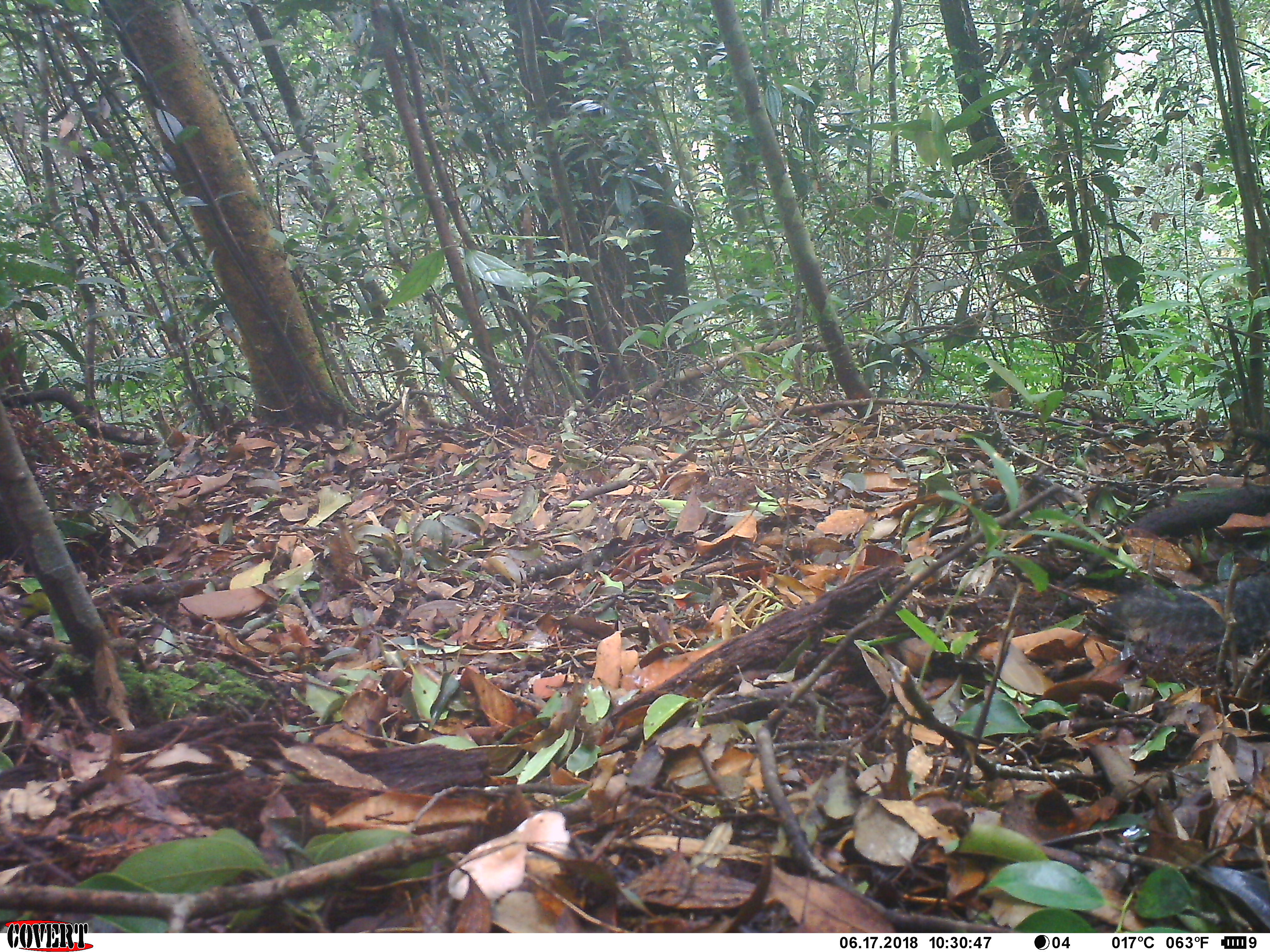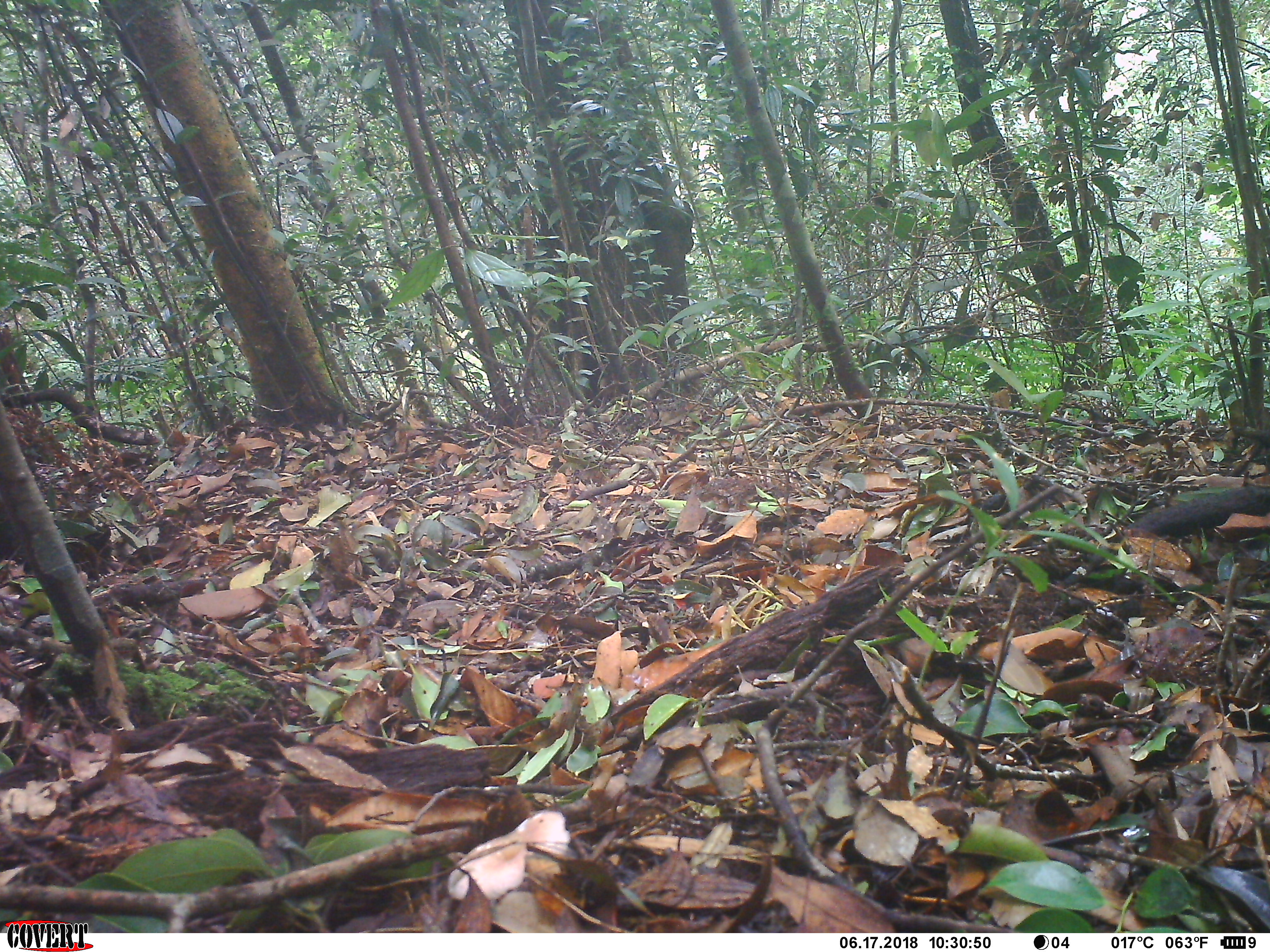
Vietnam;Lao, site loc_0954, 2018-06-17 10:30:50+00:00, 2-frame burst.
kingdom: Animalia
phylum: Chordata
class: Mammalia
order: Rodentia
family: Sciuridae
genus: Dremomys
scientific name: Dremomys rufigenis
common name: red-cheeked squirrel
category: red cheeked squirrel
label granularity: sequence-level